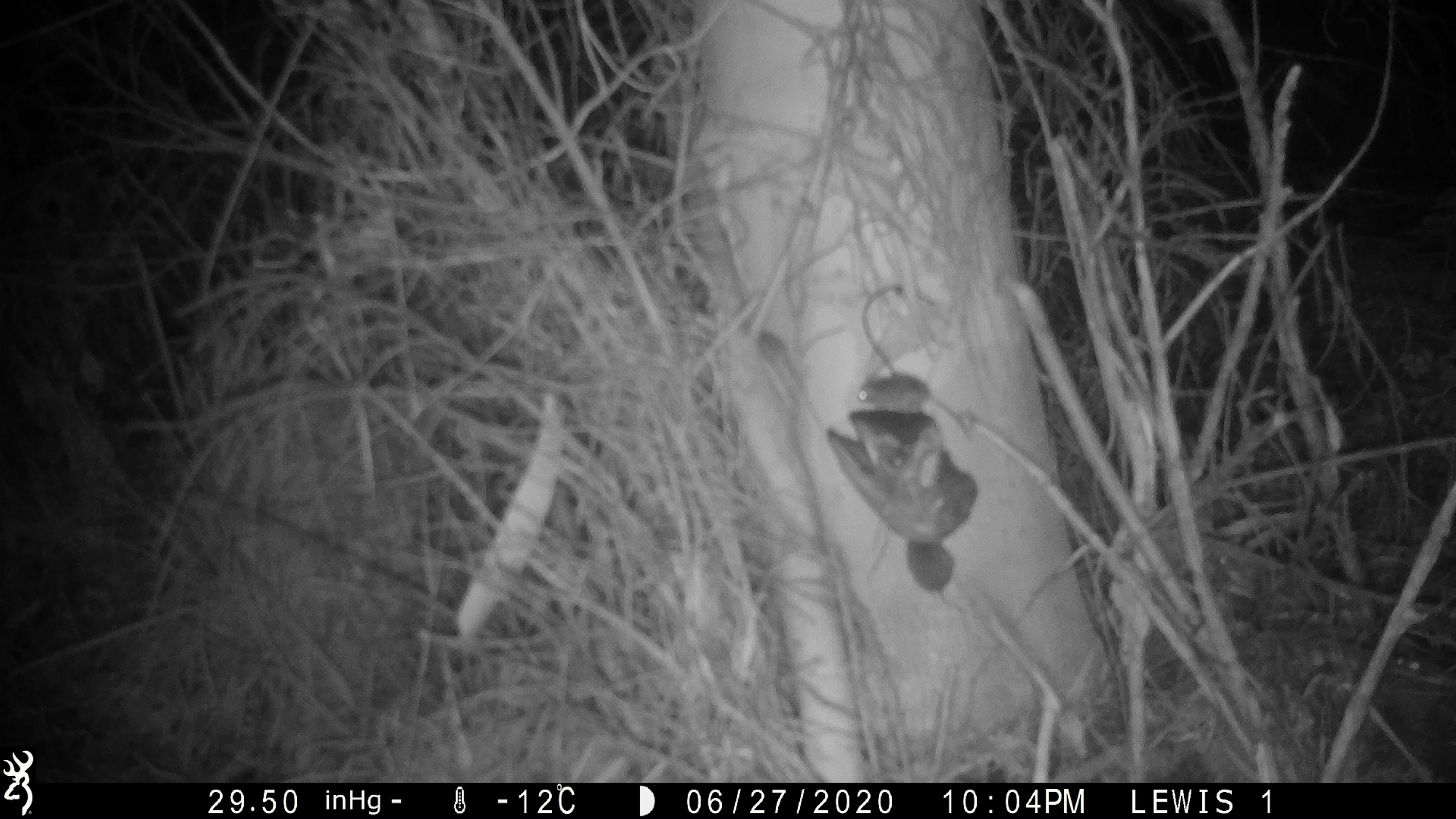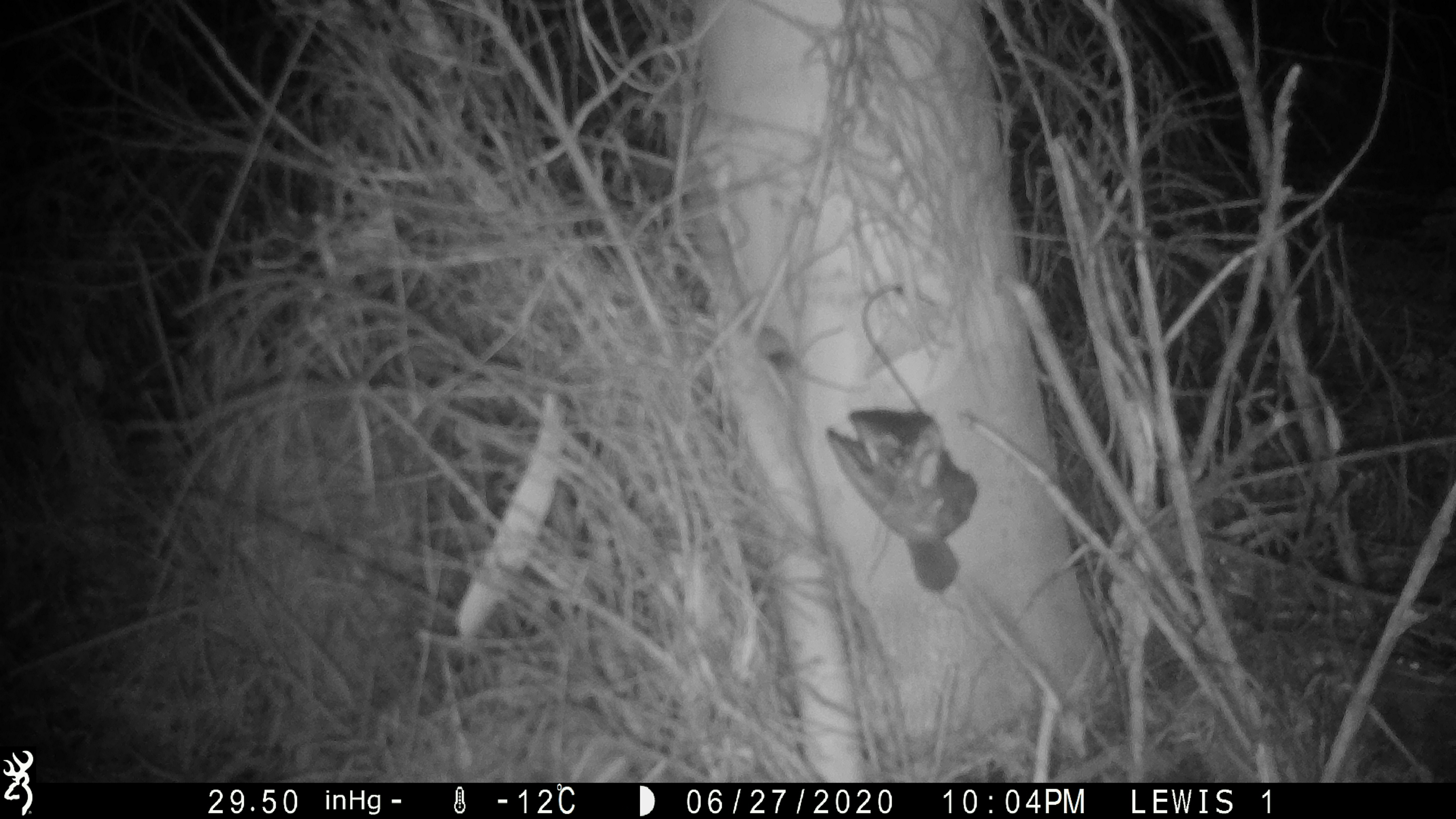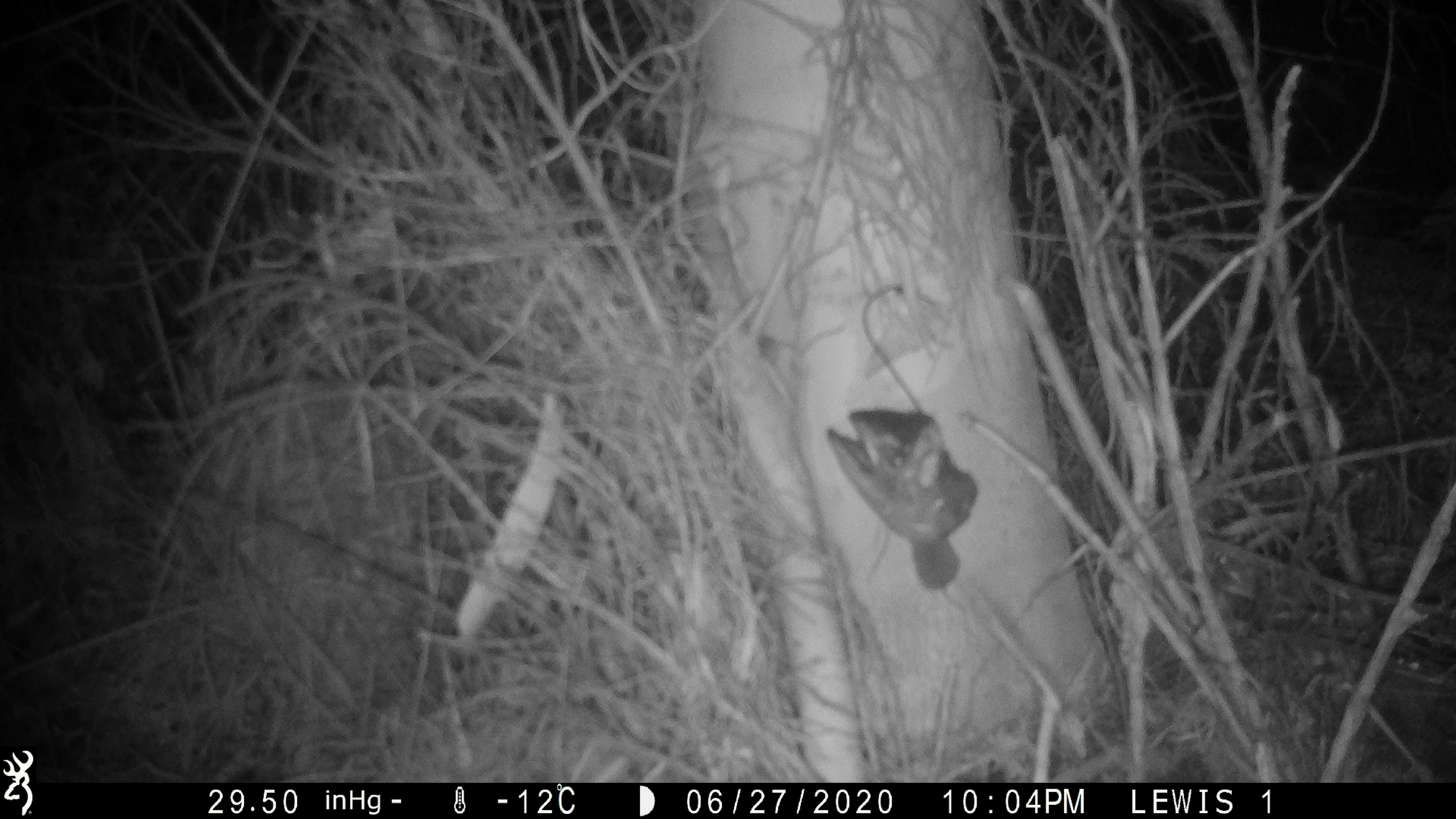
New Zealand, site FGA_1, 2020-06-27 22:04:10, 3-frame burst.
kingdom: Animalia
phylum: Chordata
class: Mammalia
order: Rodentia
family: Muridae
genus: Mus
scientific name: Mus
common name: mouse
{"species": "mouse (Mus)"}